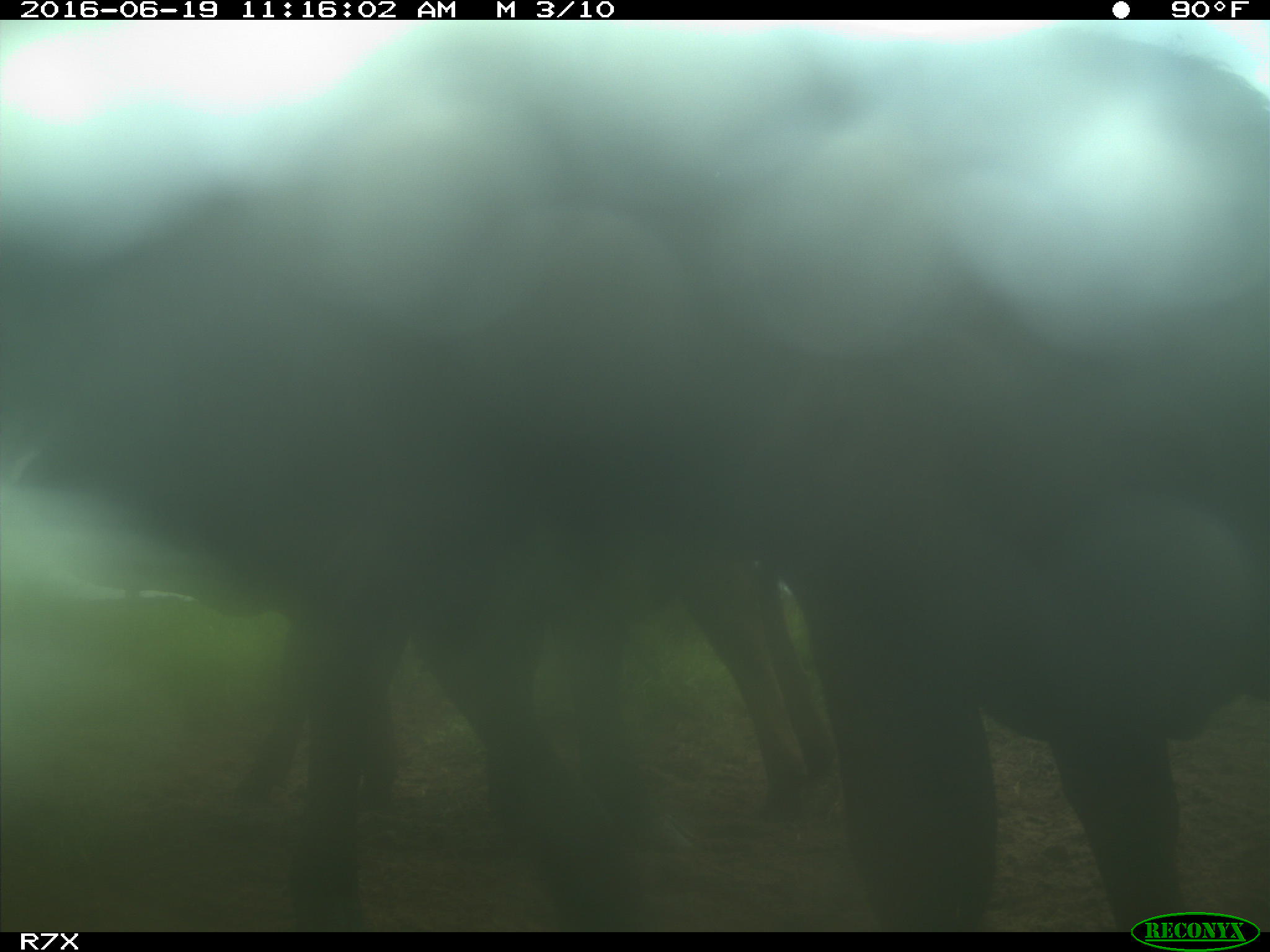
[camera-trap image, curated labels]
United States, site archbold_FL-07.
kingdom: Animalia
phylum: Chordata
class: Mammalia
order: Artiodactyla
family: Bovidae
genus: Bos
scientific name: Bos taurus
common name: domestic cow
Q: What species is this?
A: Bos taurus (domestic cow).